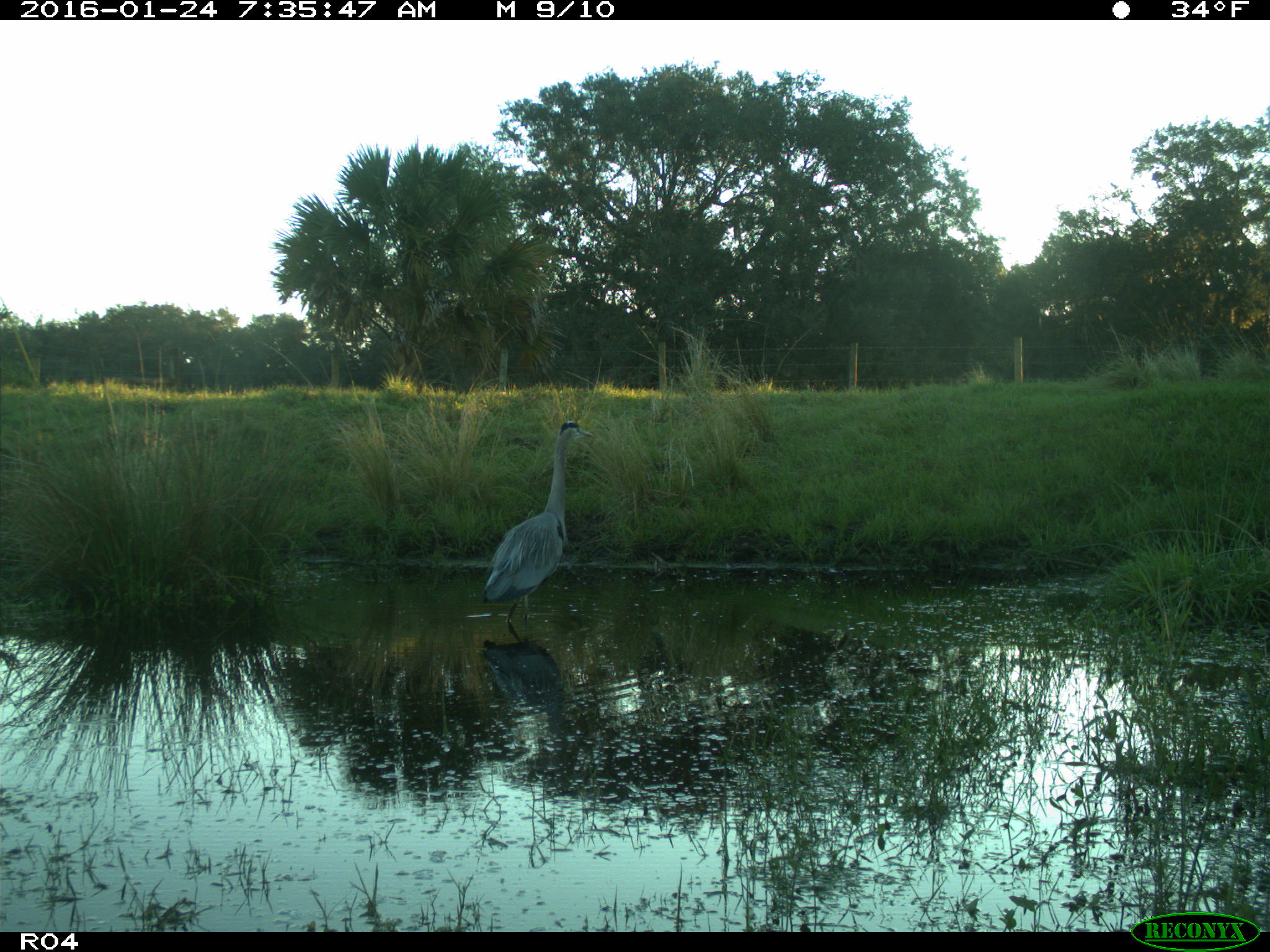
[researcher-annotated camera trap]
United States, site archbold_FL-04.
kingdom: Animalia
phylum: Chordata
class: Aves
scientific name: Aves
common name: birds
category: unidentified bird